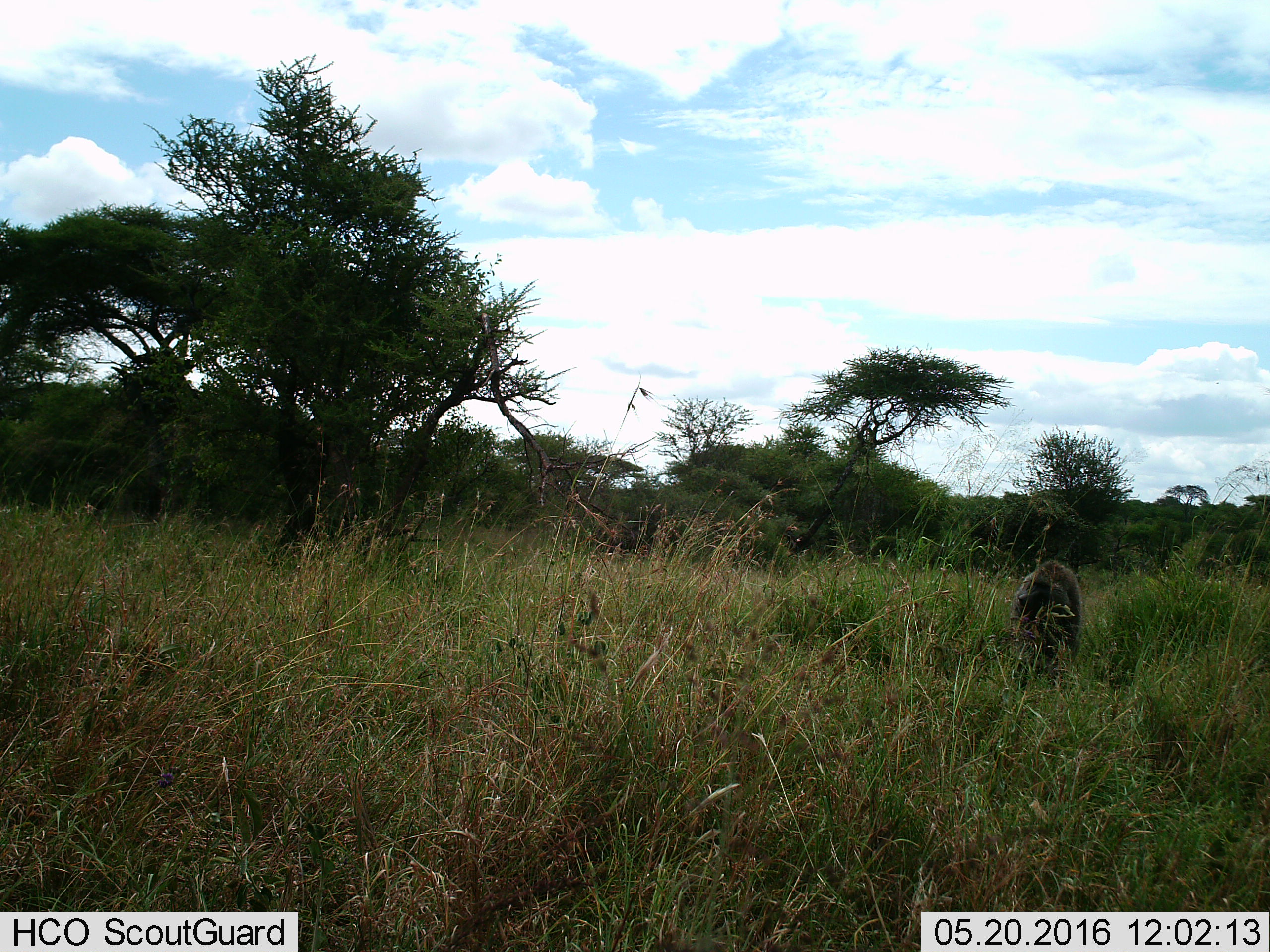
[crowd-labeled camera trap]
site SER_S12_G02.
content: unidentified animal